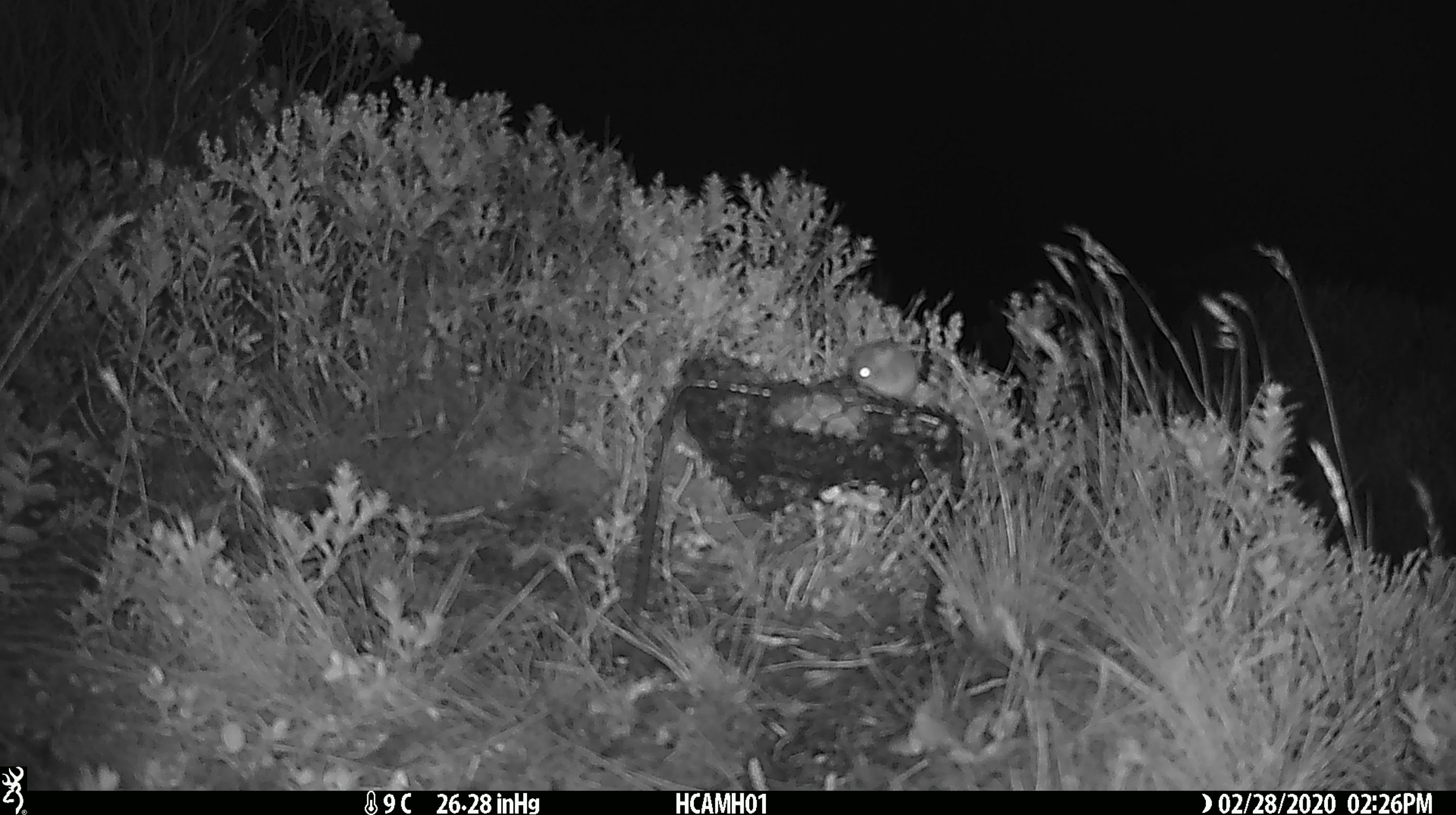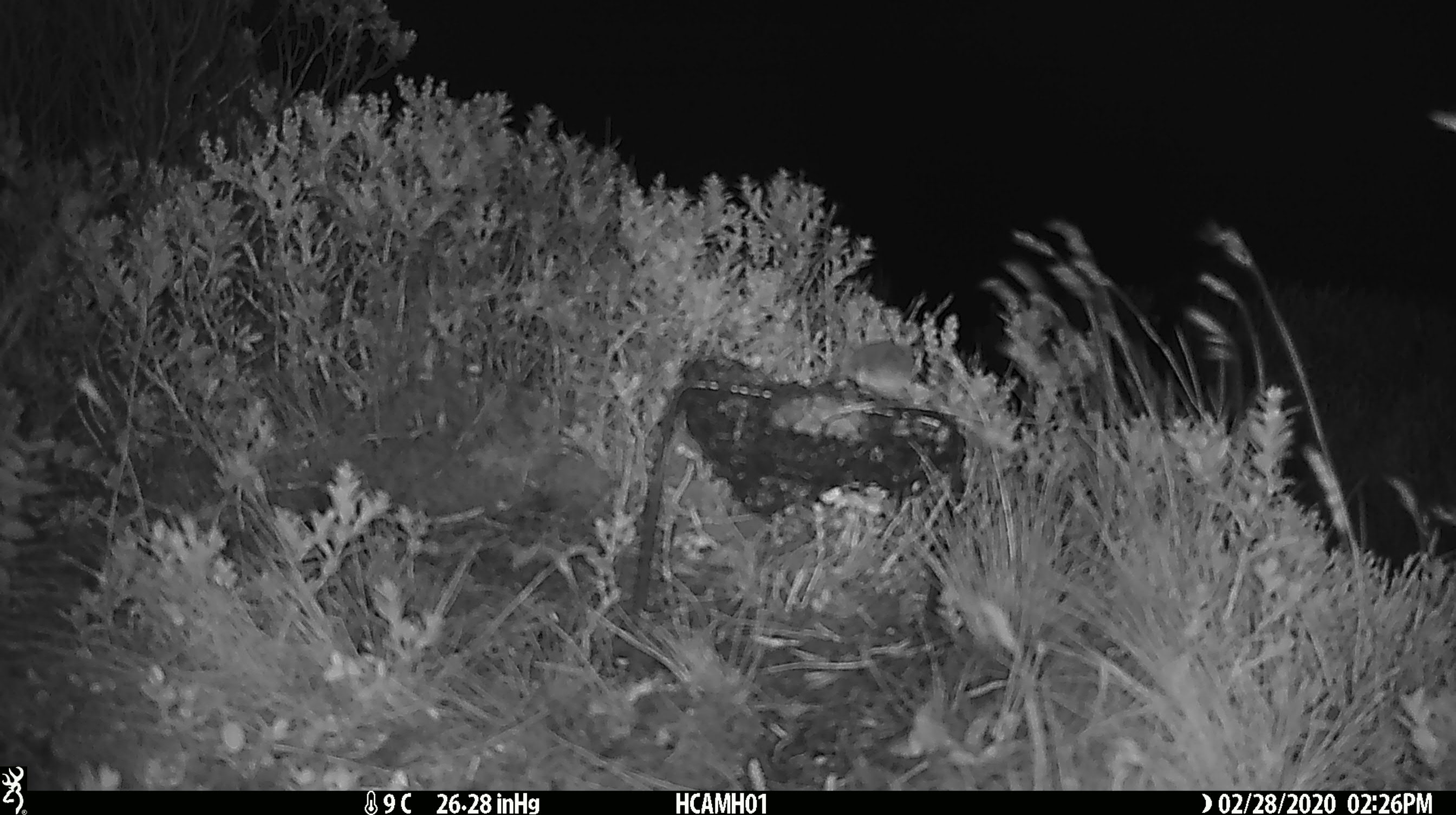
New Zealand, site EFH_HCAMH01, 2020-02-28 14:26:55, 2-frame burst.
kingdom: Animalia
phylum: Chordata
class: Mammalia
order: Rodentia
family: Muridae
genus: Mus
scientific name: Mus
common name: mouse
Mouse (Mus).